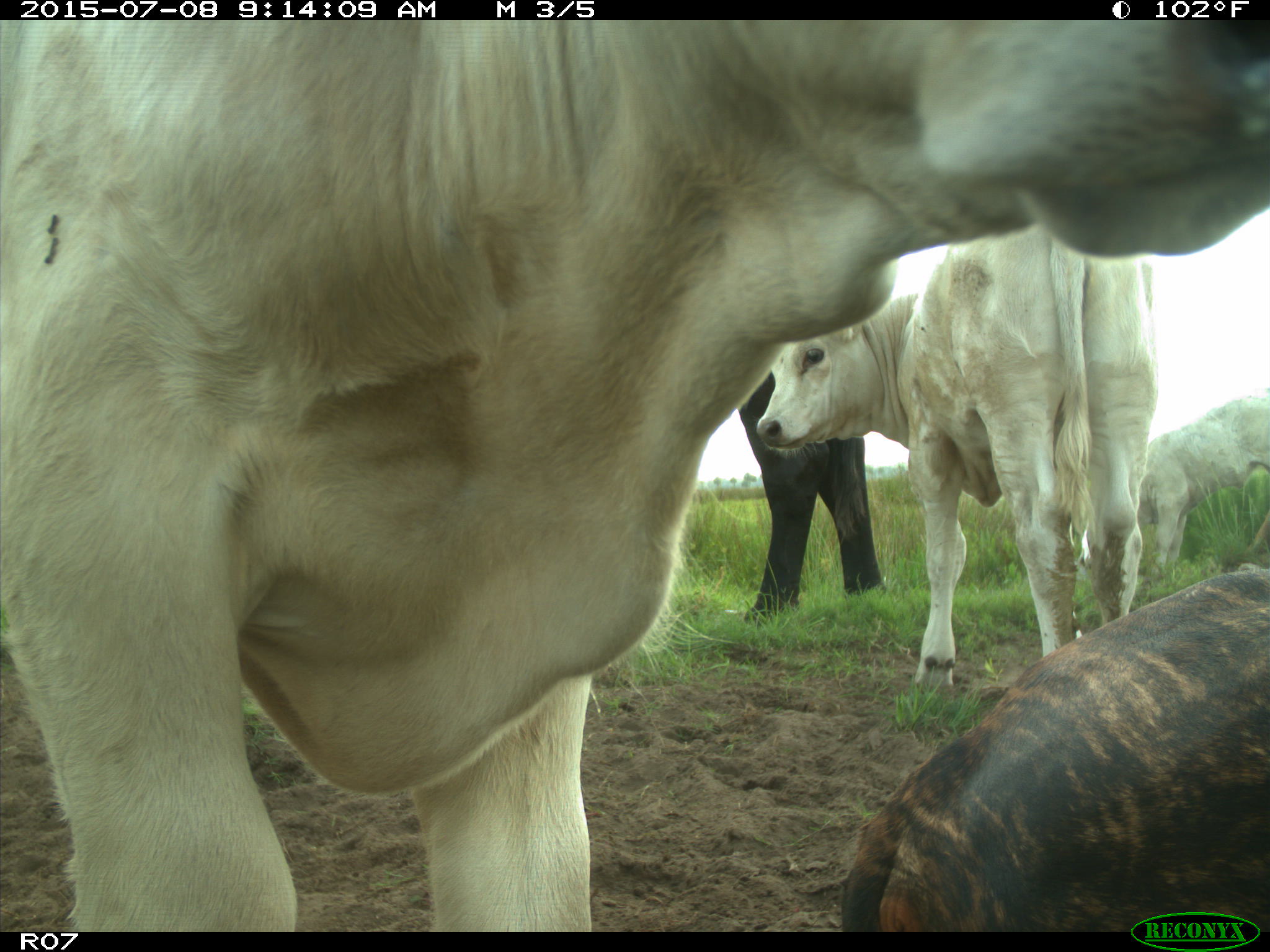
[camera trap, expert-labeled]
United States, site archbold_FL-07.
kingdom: Animalia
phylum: Chordata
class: Mammalia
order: Artiodactyla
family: Bovidae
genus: Bos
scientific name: Bos taurus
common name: domestic cow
Bos taurus (domestic cow).